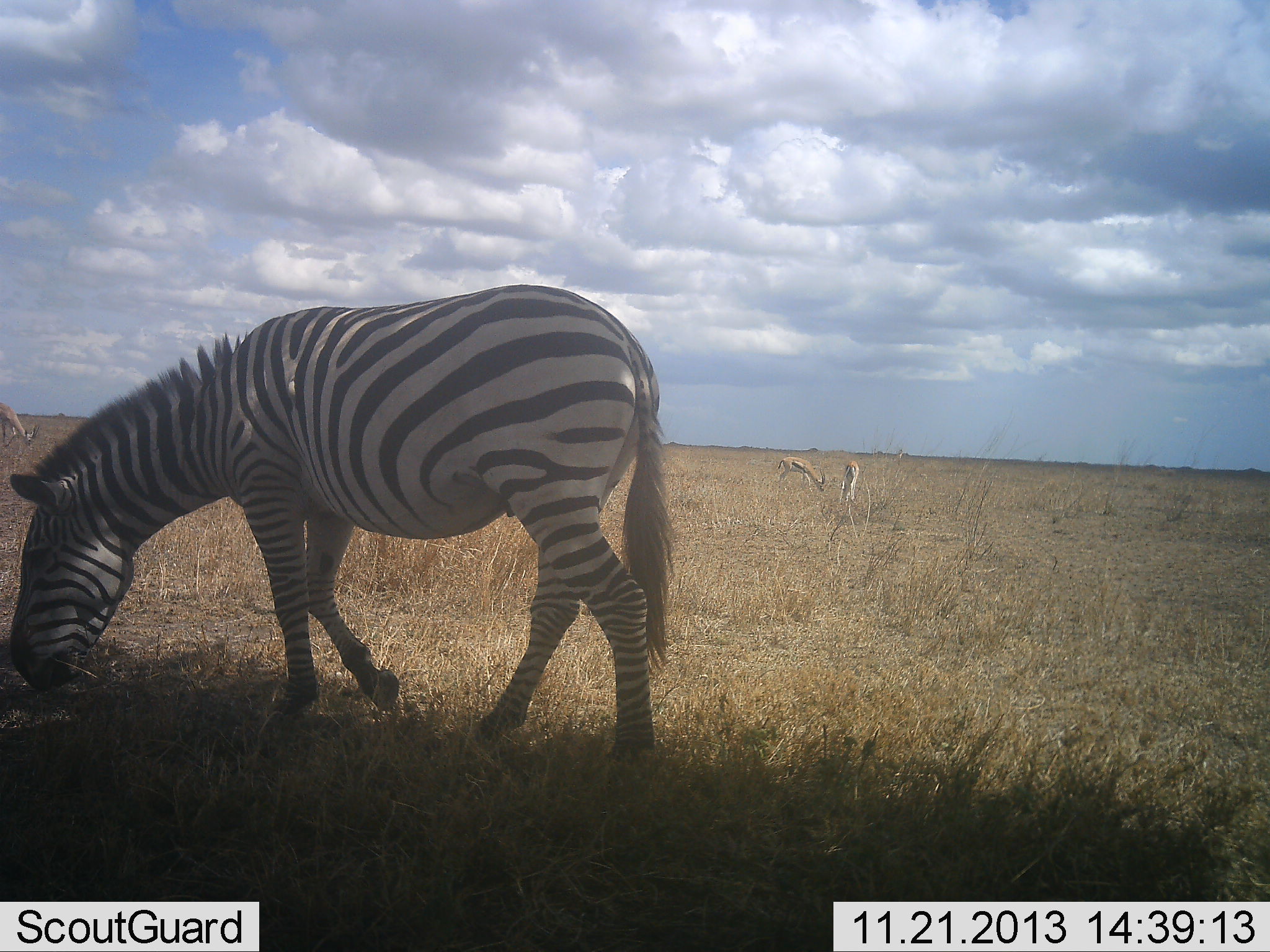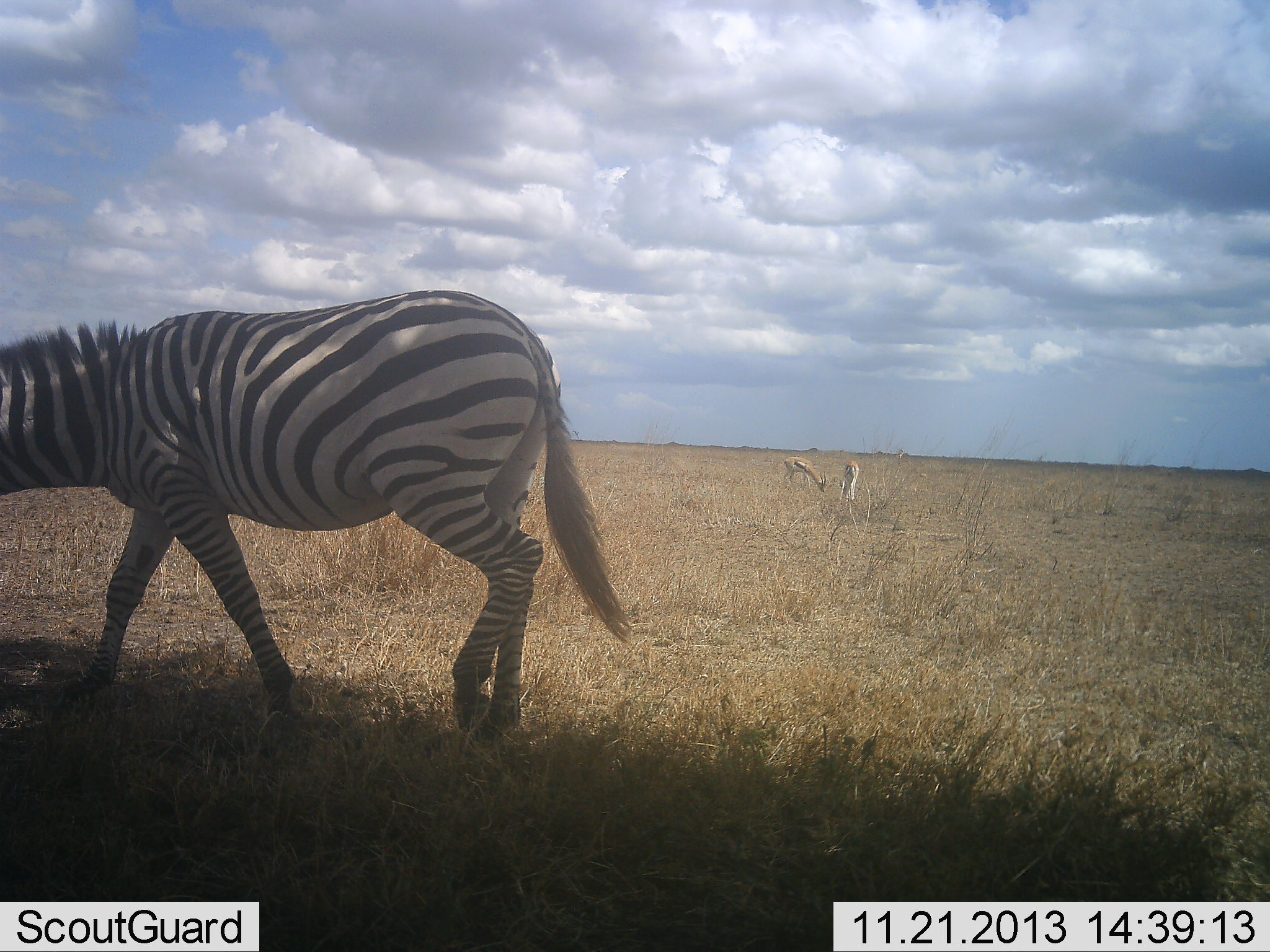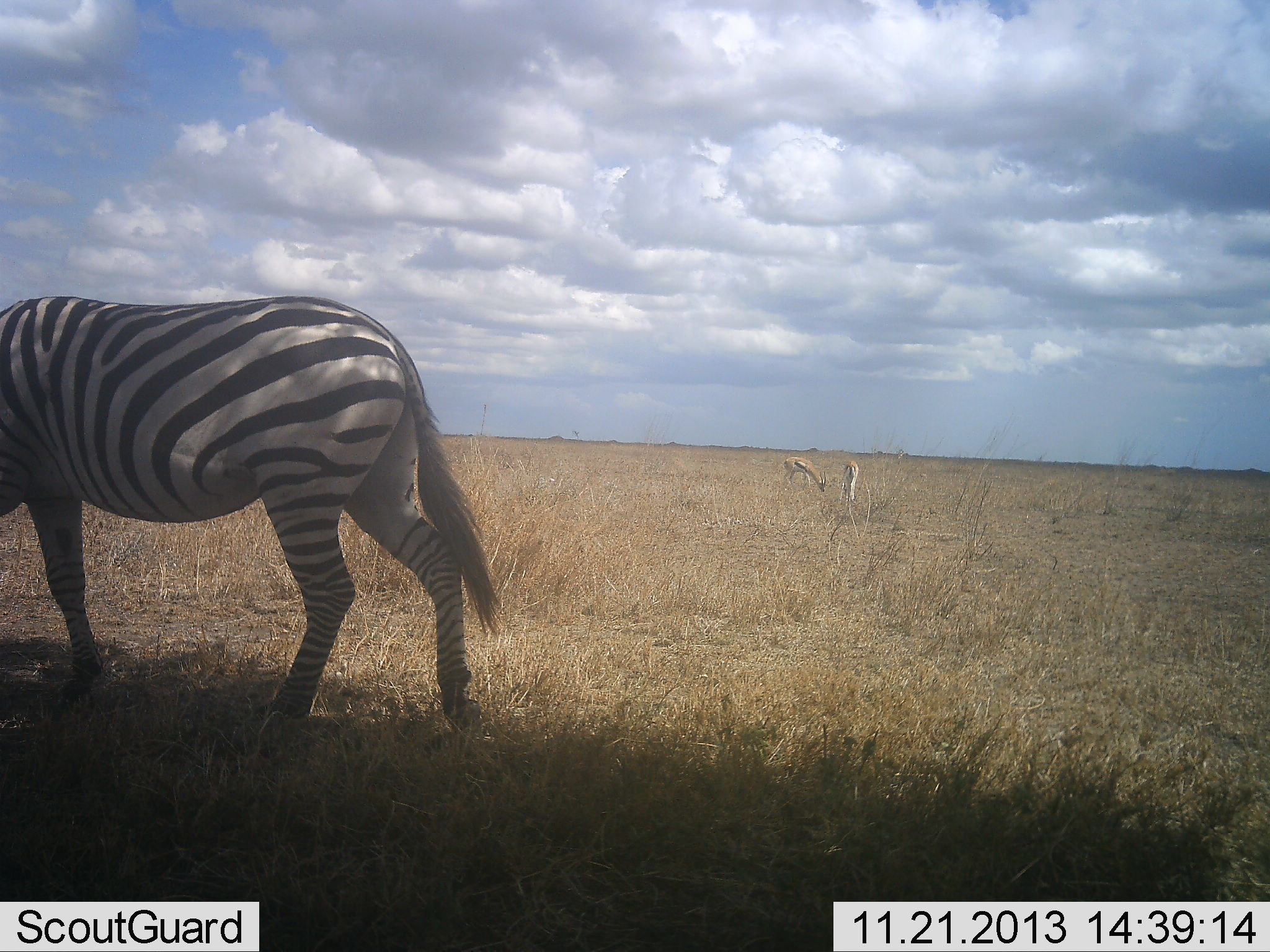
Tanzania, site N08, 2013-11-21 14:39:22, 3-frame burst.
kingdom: Animalia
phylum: Chordata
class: Mammalia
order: Artiodactyla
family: Bovidae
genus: Eudorcas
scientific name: Eudorcas thomsonii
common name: thomson's gazelle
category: gazellethomsons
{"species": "gazellethomsons (thomson's gazelle) (Eudorcas thomsonii)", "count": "3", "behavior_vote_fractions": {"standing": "30%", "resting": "0%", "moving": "0%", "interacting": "0%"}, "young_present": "0%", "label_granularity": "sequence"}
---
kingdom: Animalia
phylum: Chordata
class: Mammalia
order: Perissodactyla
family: Equidae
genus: Equus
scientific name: Equus quagga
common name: plains zebra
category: zebra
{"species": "zebra (plains zebra) (Equus quagga)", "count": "1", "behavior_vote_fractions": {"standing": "0%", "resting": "0%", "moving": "90%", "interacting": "0%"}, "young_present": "0%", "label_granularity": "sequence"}